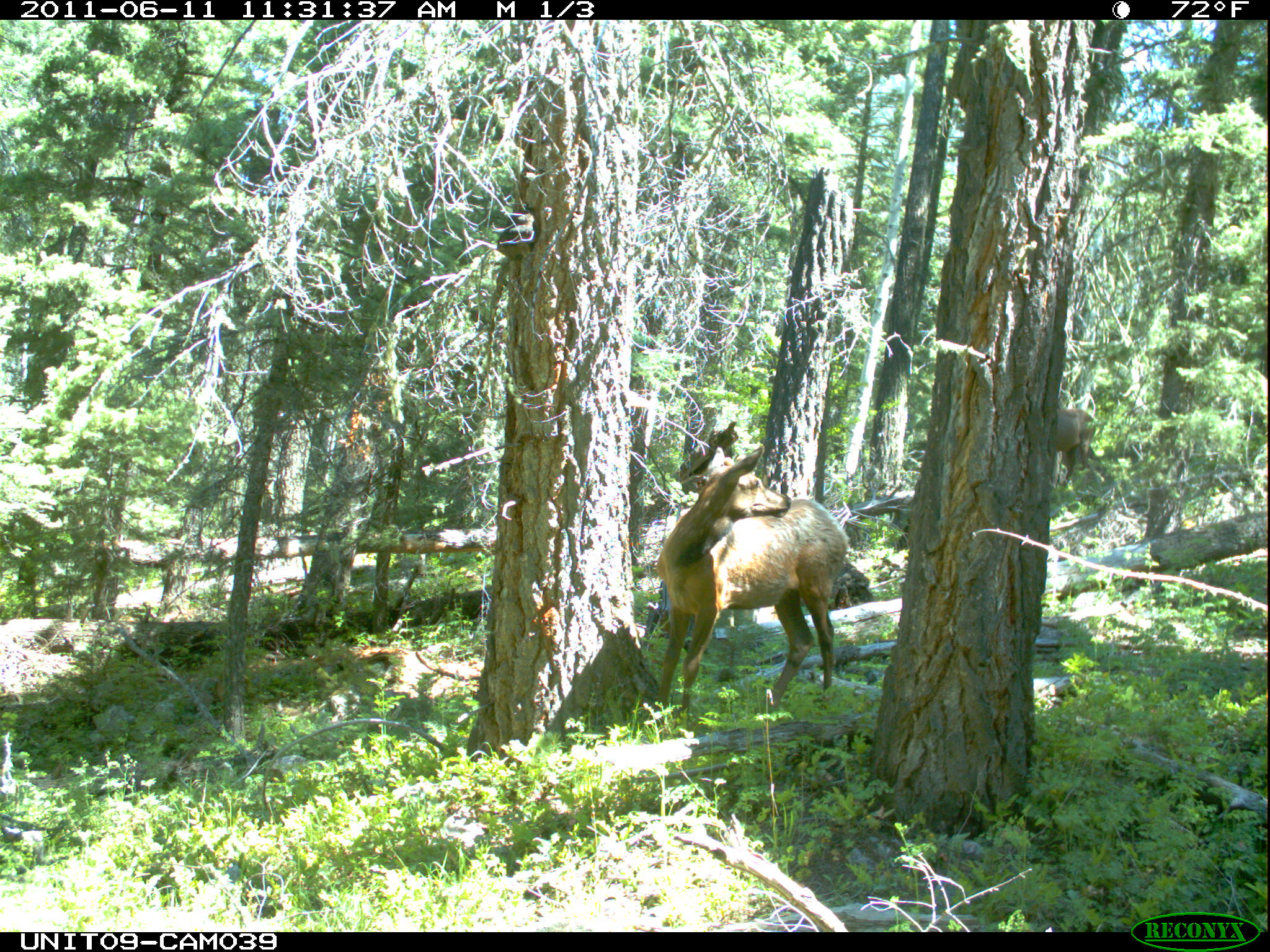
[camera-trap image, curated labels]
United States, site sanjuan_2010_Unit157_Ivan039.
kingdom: Animalia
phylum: Chordata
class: Mammalia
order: Artiodactyla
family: Cervidae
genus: Cervus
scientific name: Cervus elaphus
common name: red deer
Cervus elaphus (red deer).